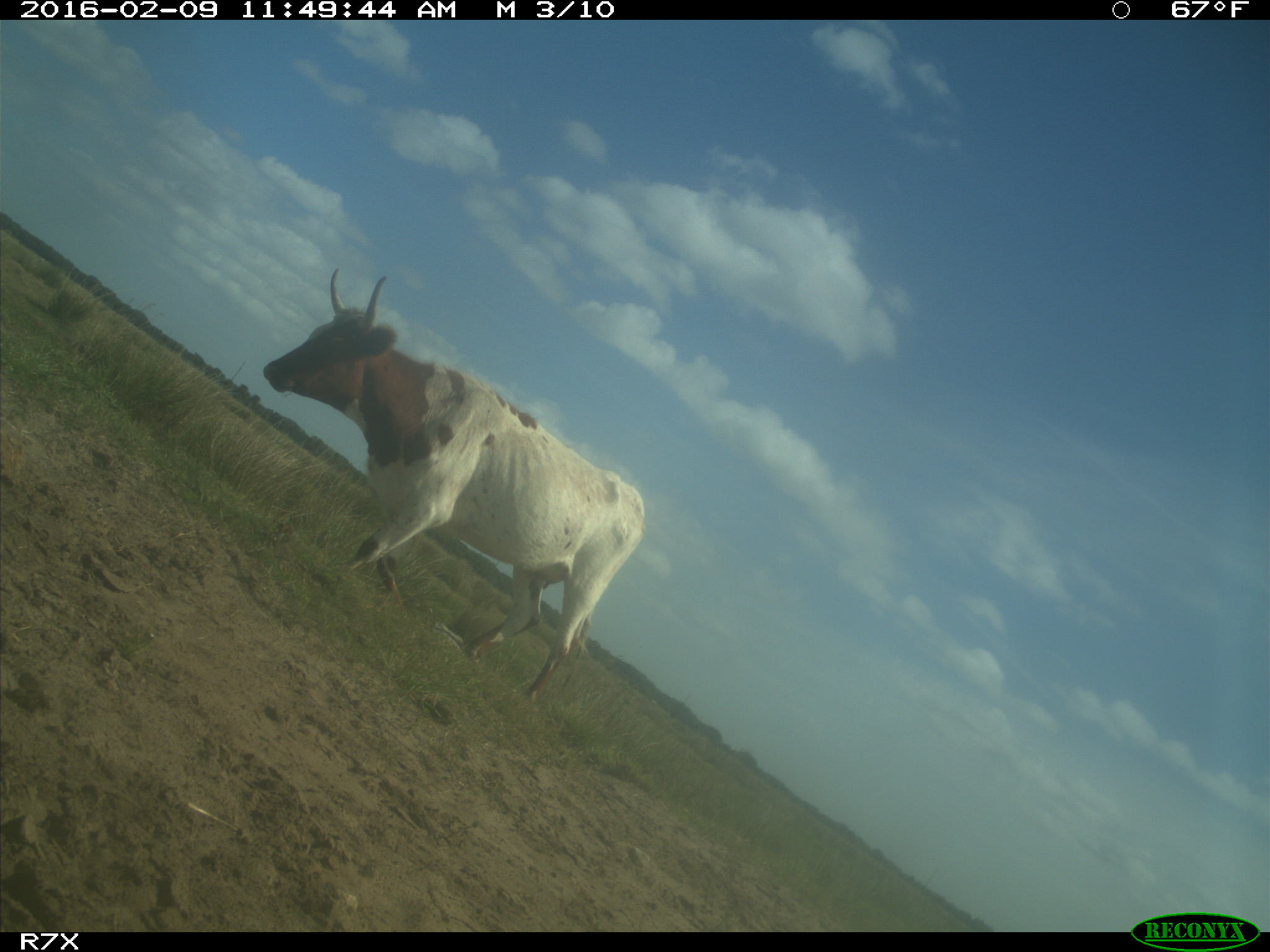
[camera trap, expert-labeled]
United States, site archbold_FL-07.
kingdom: Animalia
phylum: Chordata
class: Mammalia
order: Artiodactyla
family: Bovidae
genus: Bos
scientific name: Bos taurus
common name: domestic cow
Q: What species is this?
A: Bos taurus (domestic cow).